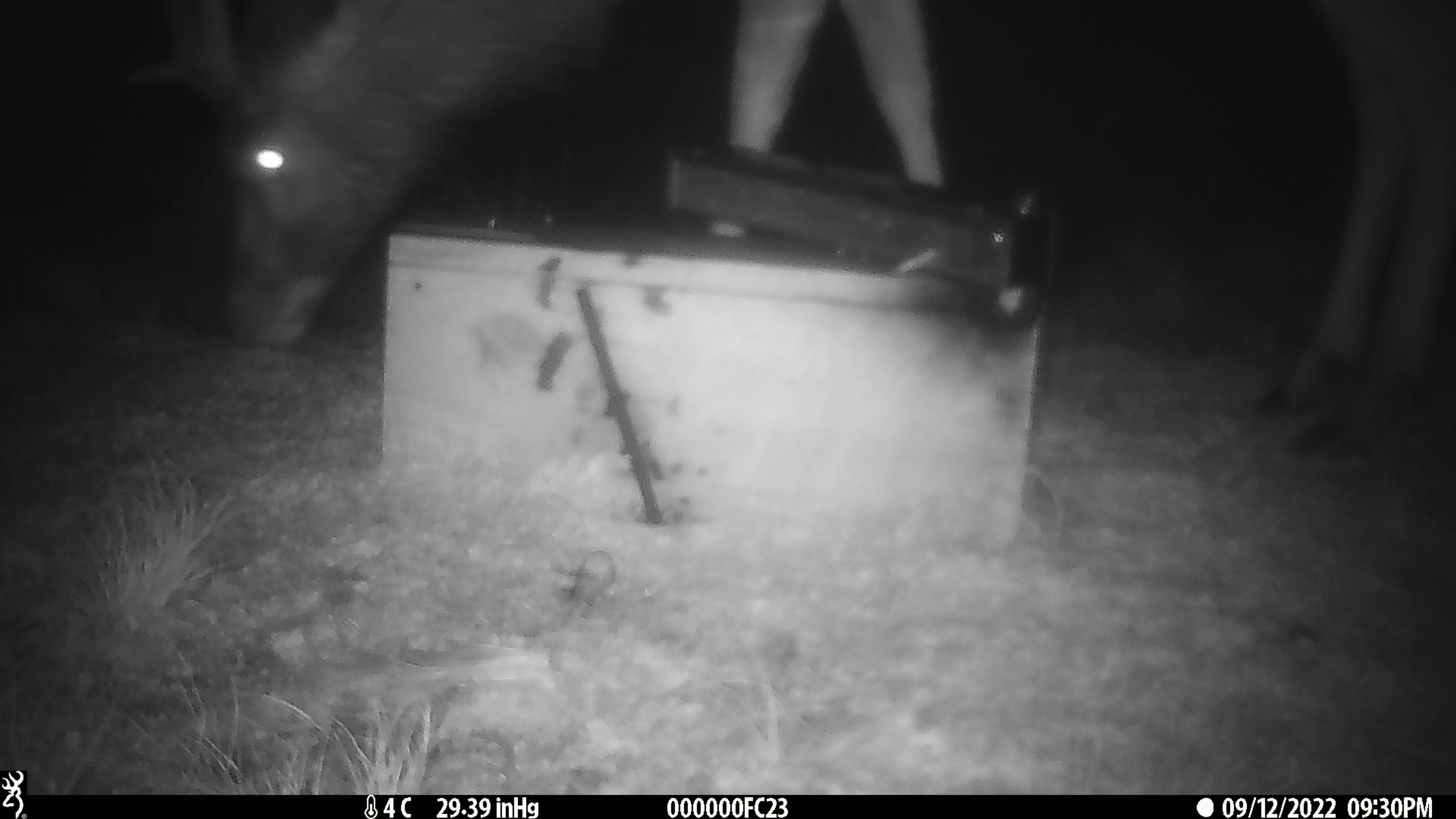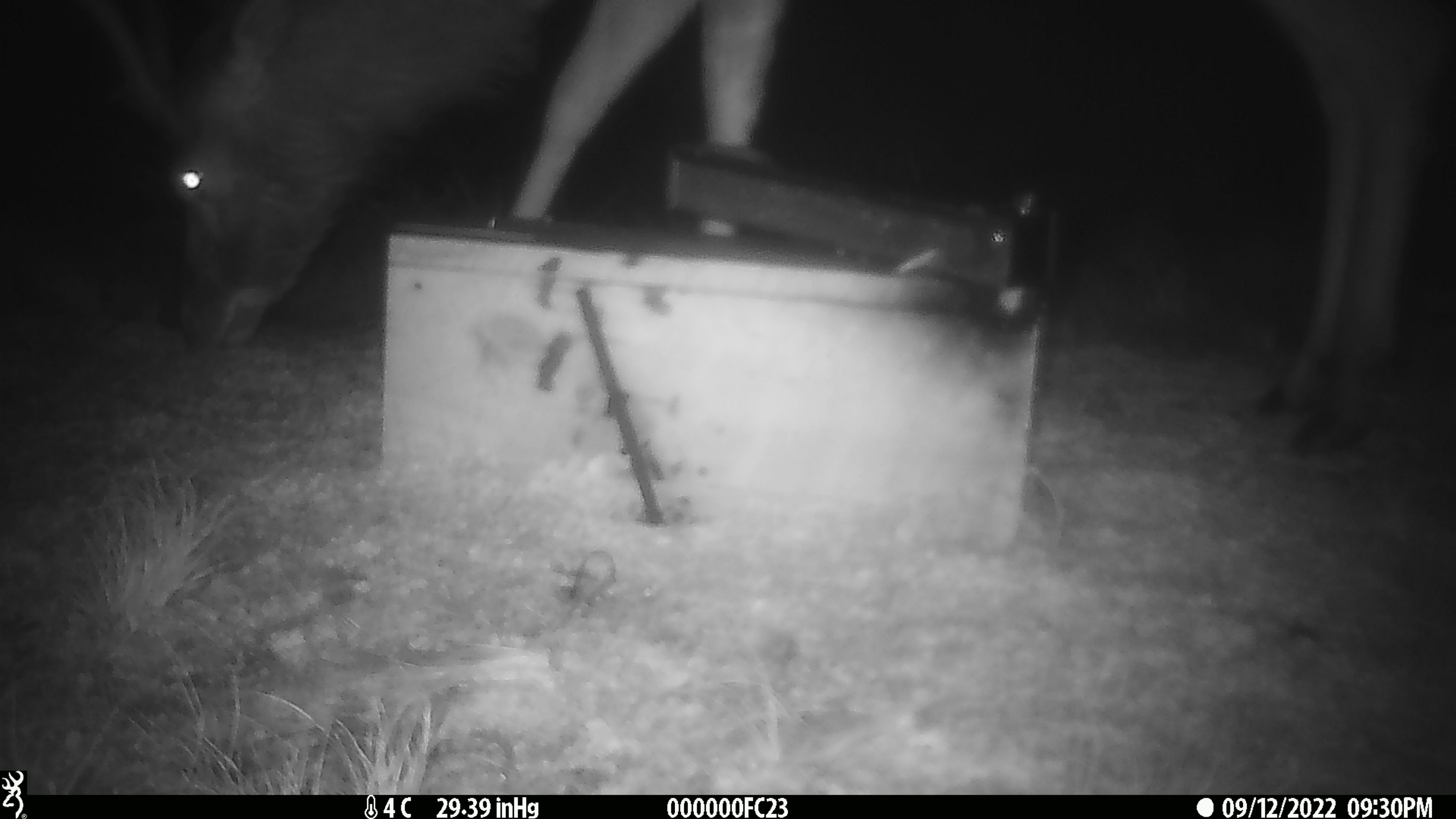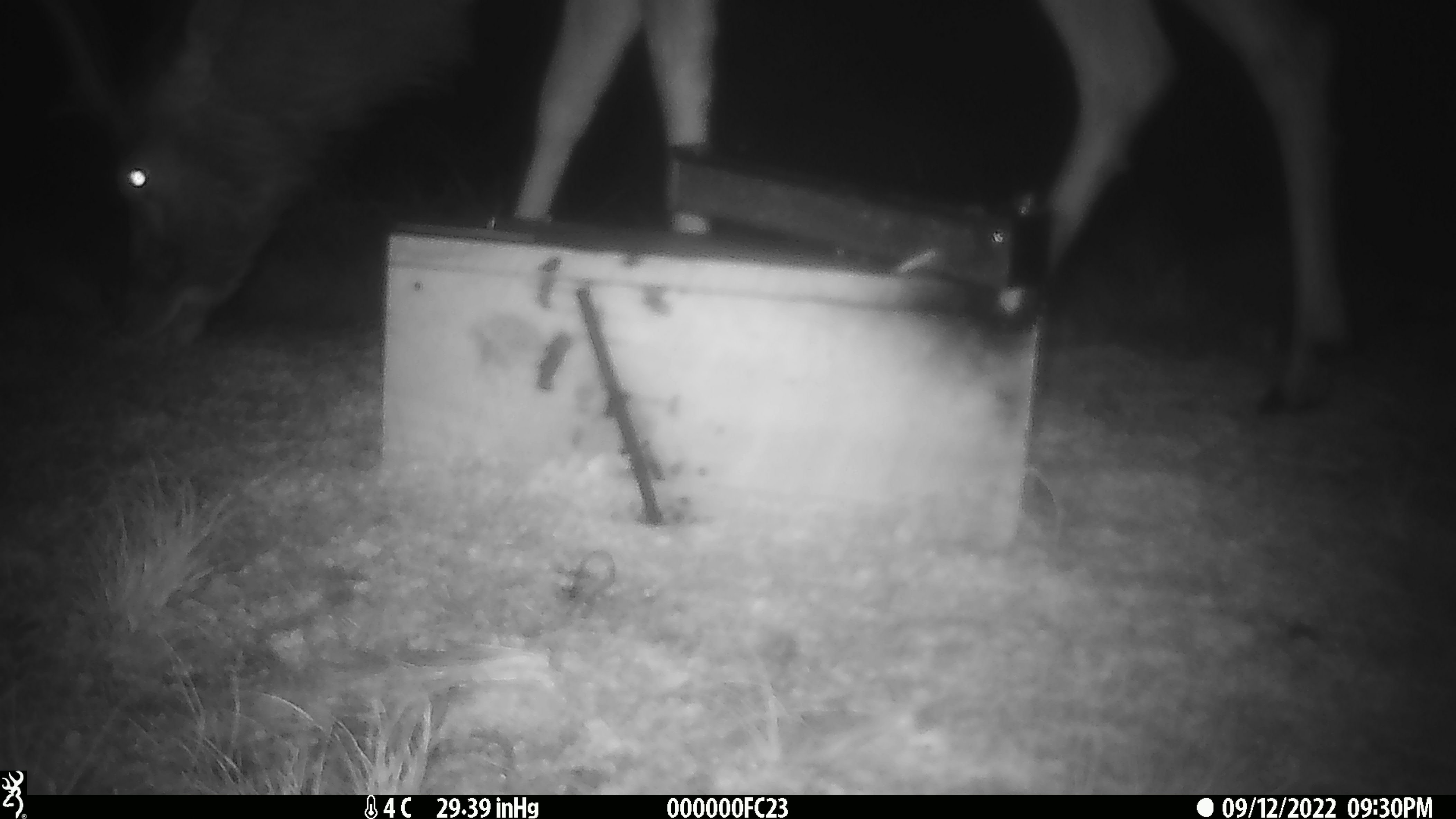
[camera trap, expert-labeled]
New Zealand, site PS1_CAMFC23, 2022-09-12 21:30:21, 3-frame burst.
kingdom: Animalia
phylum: Chordata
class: Mammalia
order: Artiodactyla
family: Cervidae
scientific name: Cervidae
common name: deer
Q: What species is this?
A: Deer (Cervidae).